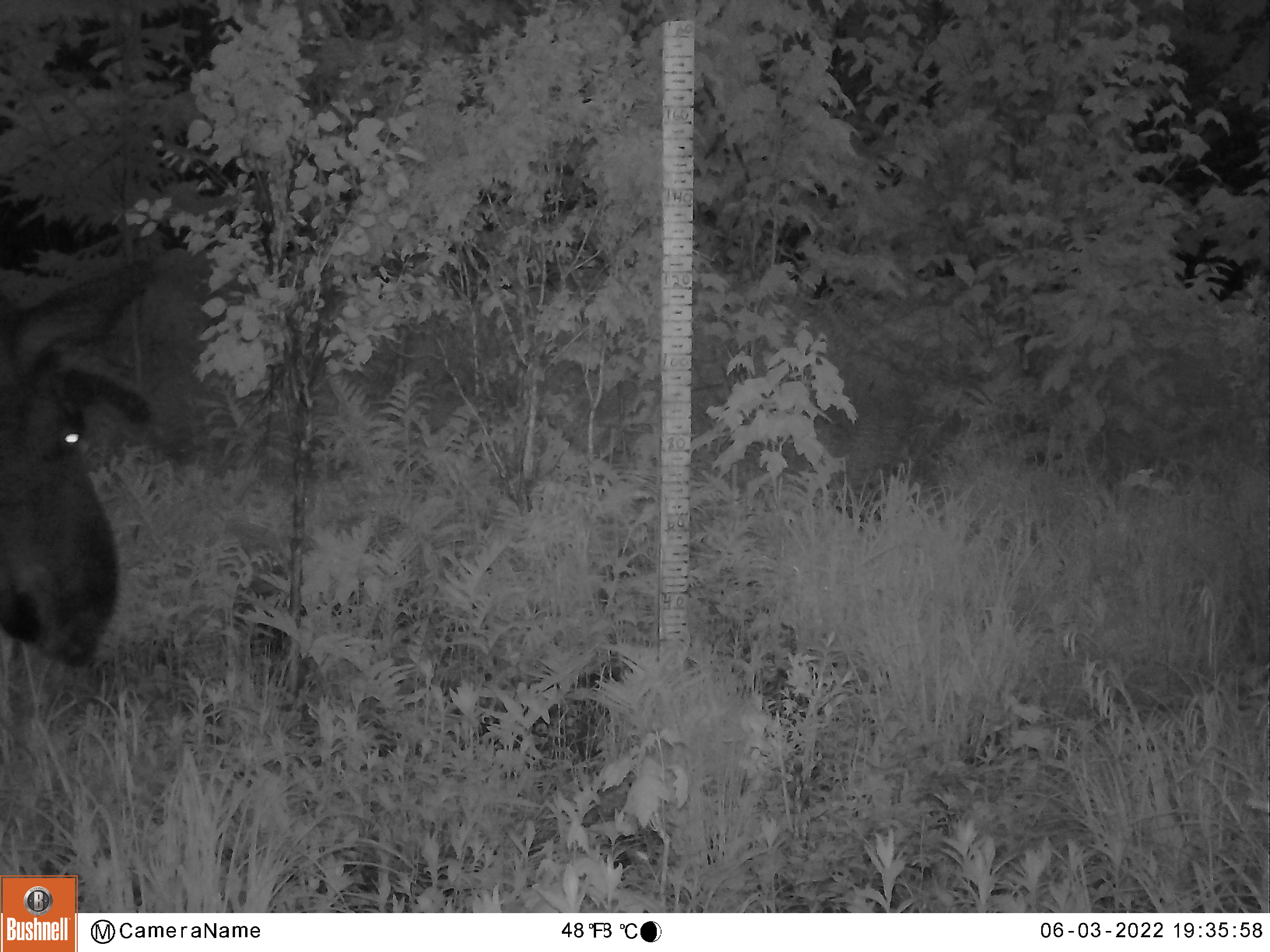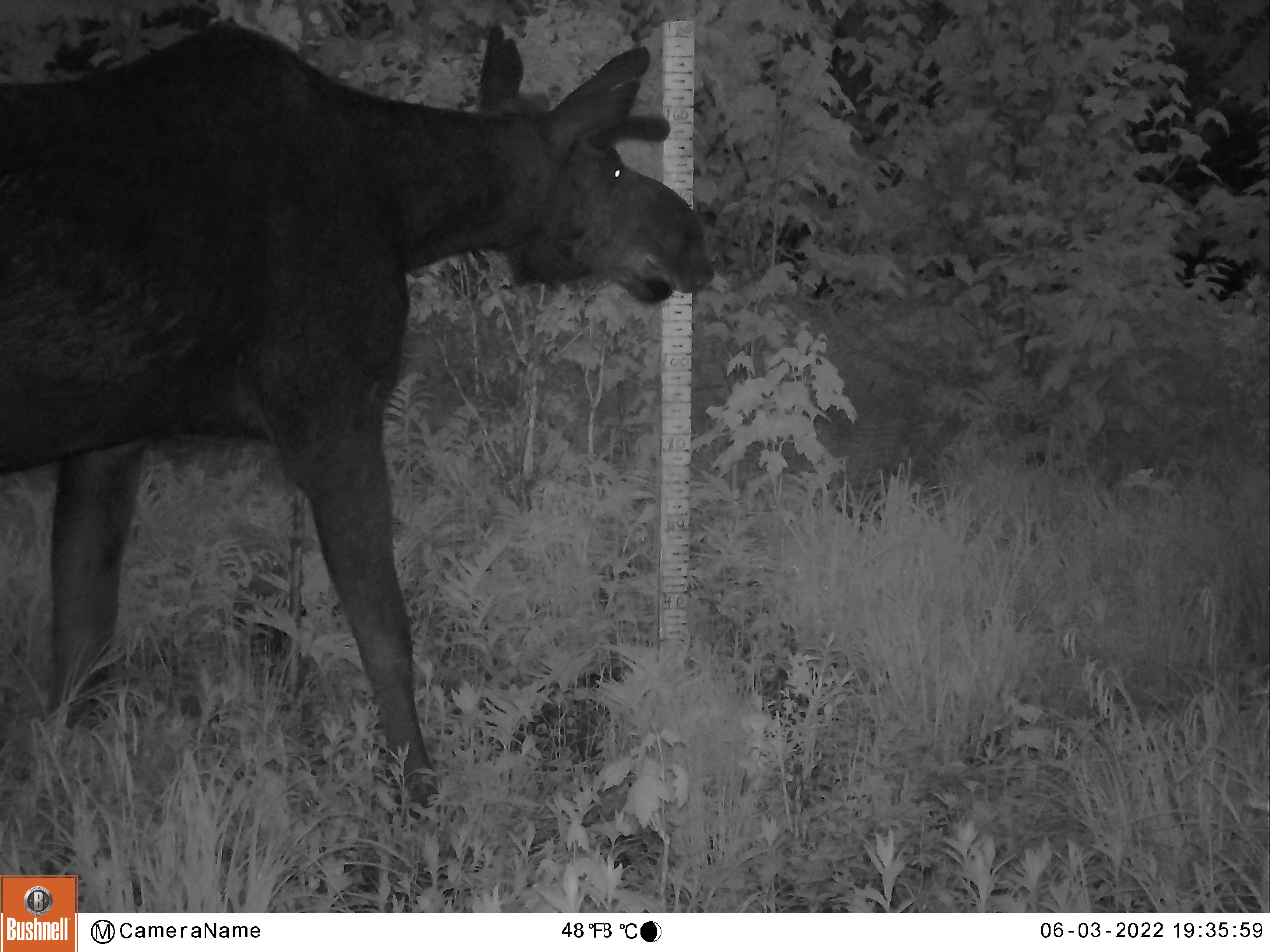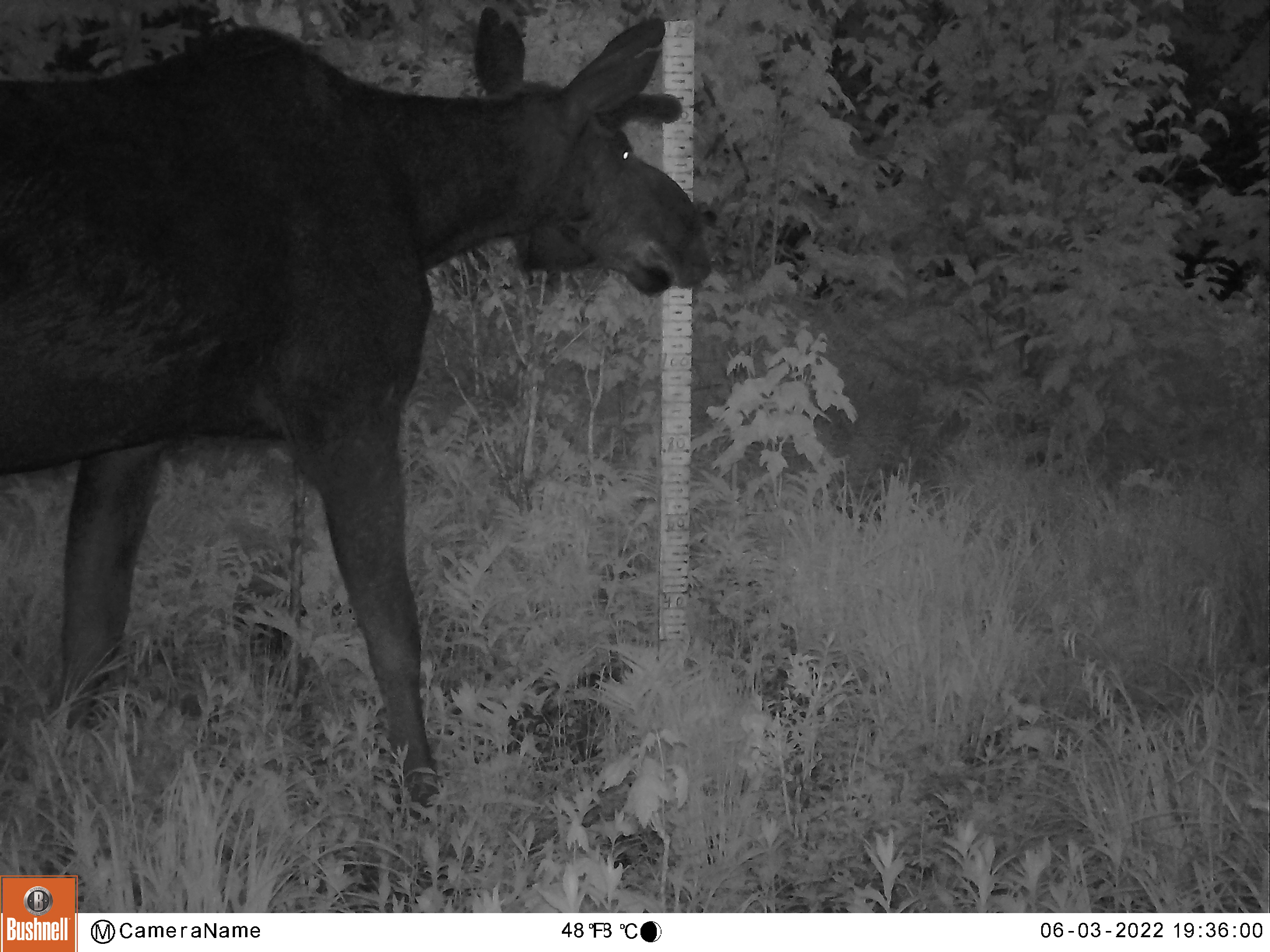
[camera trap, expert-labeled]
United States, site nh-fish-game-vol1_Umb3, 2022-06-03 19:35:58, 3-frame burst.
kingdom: Animalia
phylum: Chordata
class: Mammalia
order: Artiodactyla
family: Cervidae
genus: Alces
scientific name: Alces alces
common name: moose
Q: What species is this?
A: Moose (Alces alces).